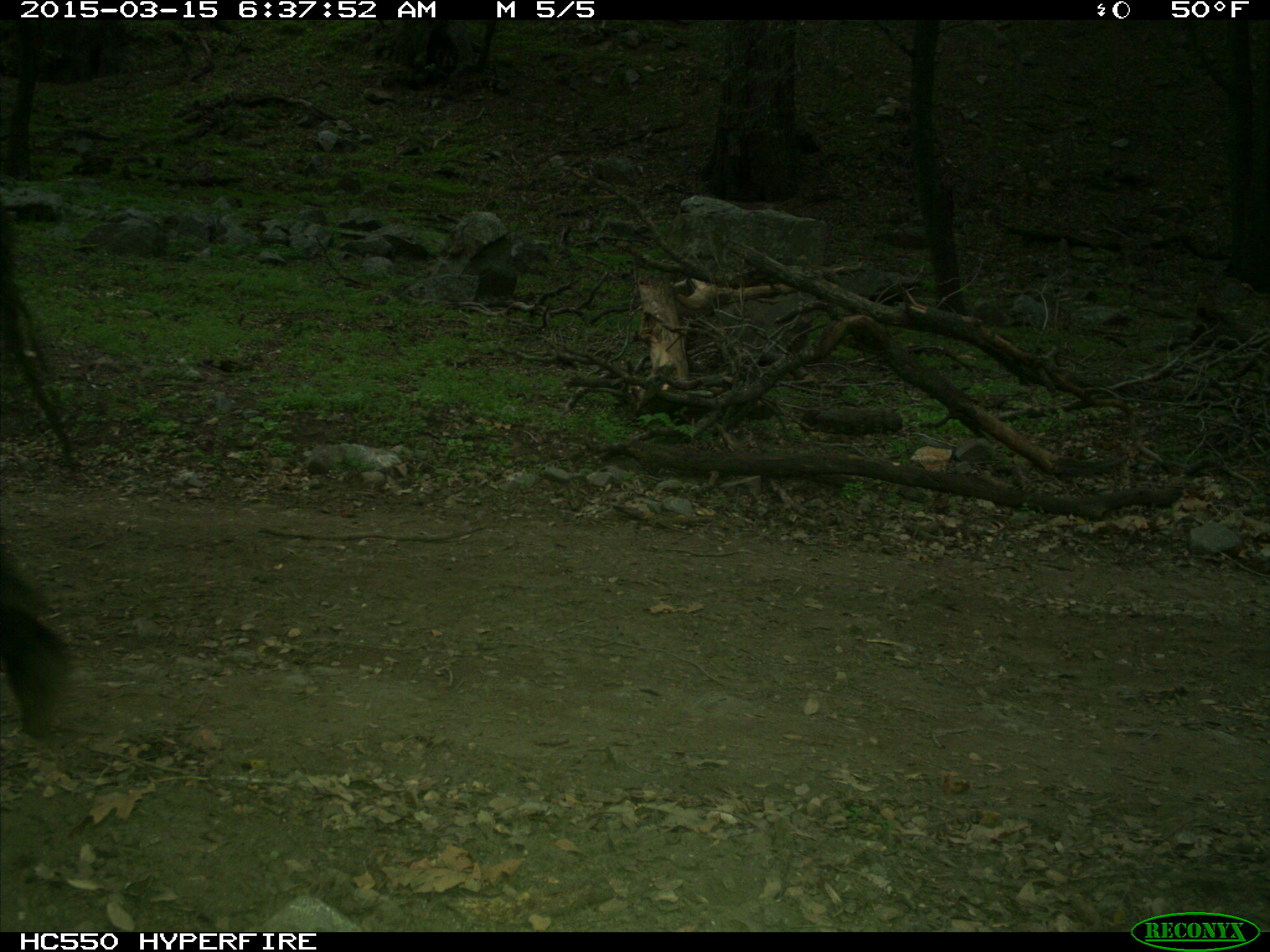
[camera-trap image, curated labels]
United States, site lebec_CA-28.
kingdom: Animalia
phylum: Chordata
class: Mammalia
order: Artiodactyla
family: Bovidae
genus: Bos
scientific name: Bos taurus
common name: domestic cow